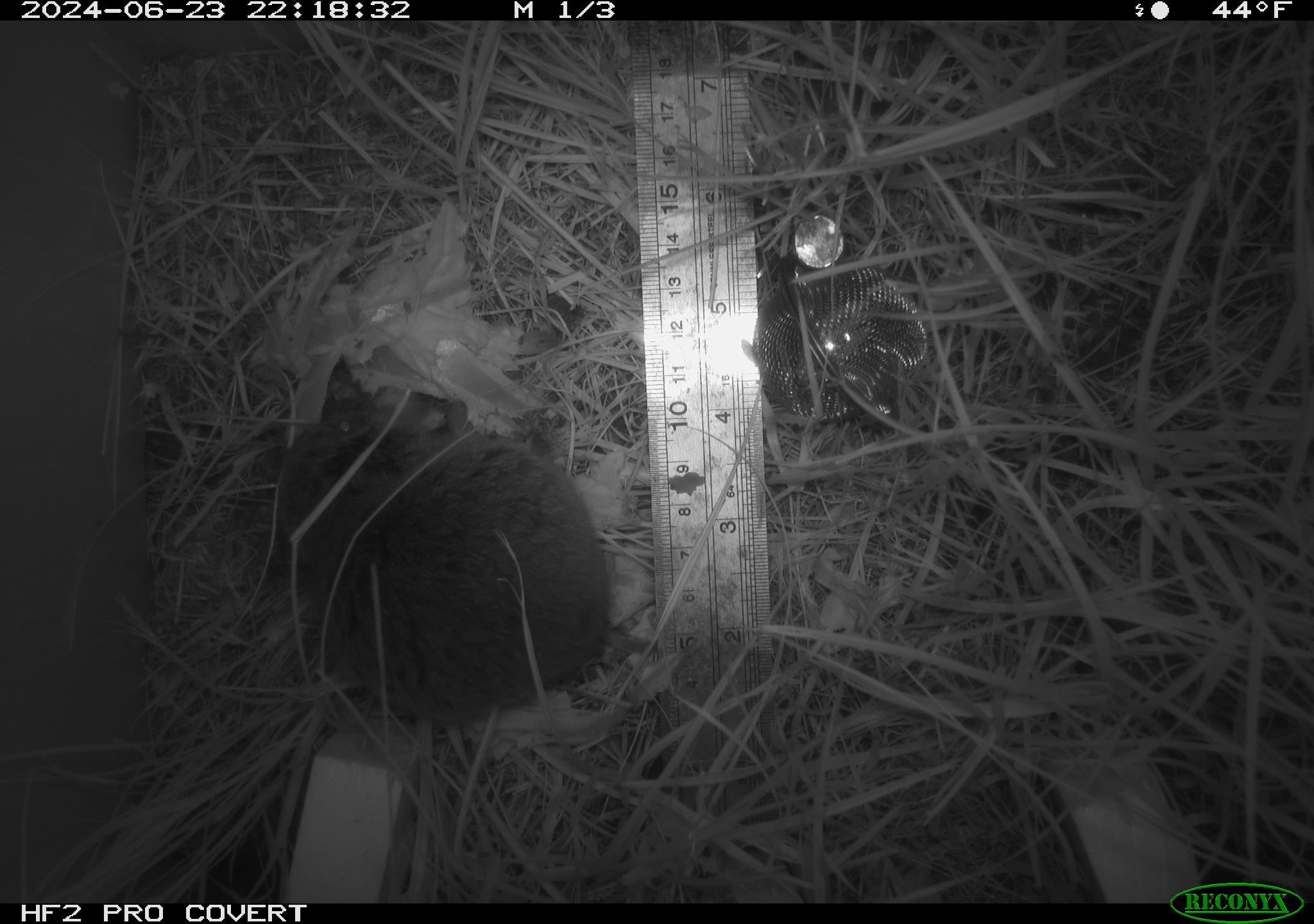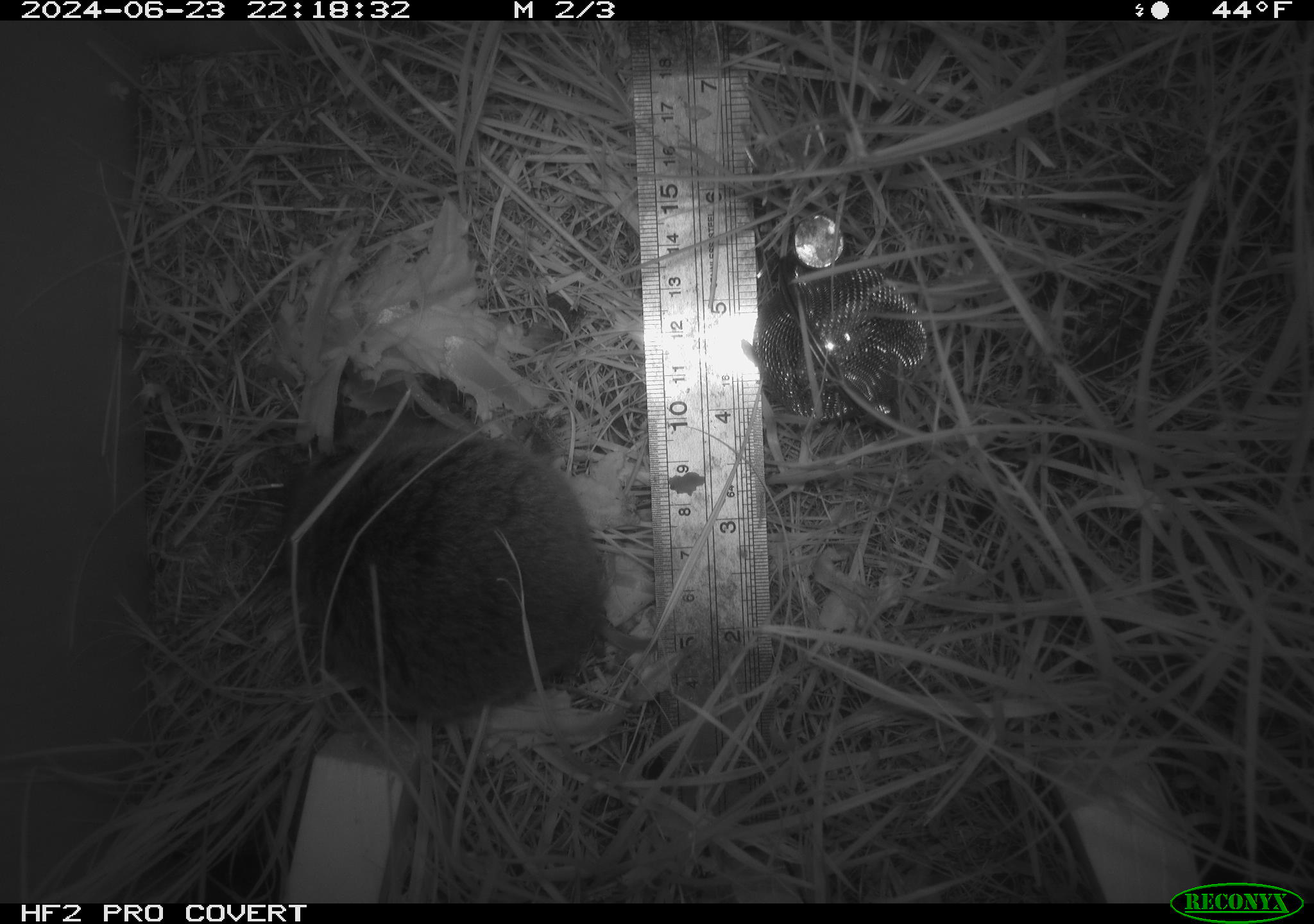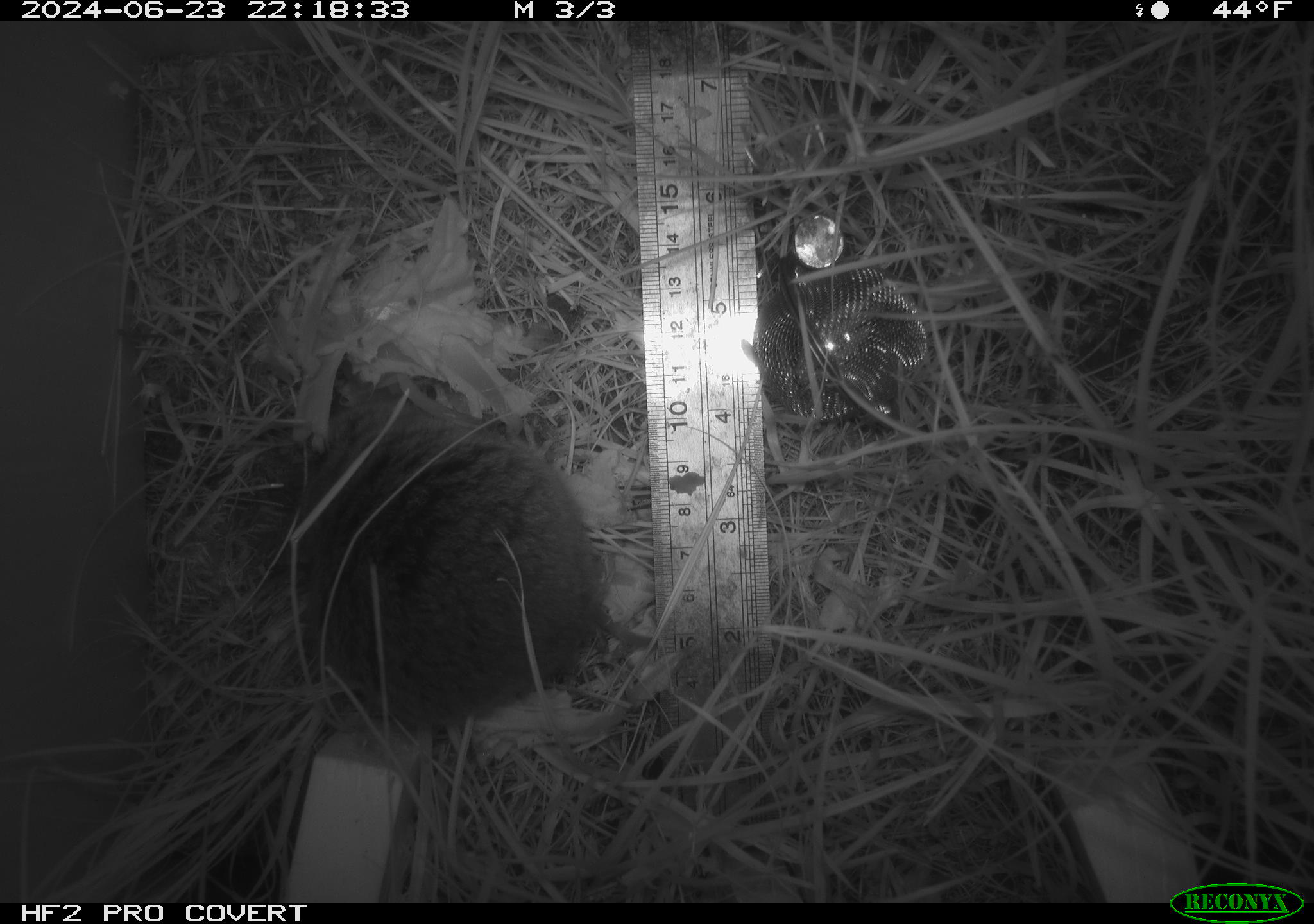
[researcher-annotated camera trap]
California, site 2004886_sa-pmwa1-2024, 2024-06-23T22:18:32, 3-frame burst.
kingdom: Animalia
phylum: Chordata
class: Mammalia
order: Rodentia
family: Cricetidae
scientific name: Arvicolinae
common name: voles, lemmings, and muskrats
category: arvicolinae subfamily